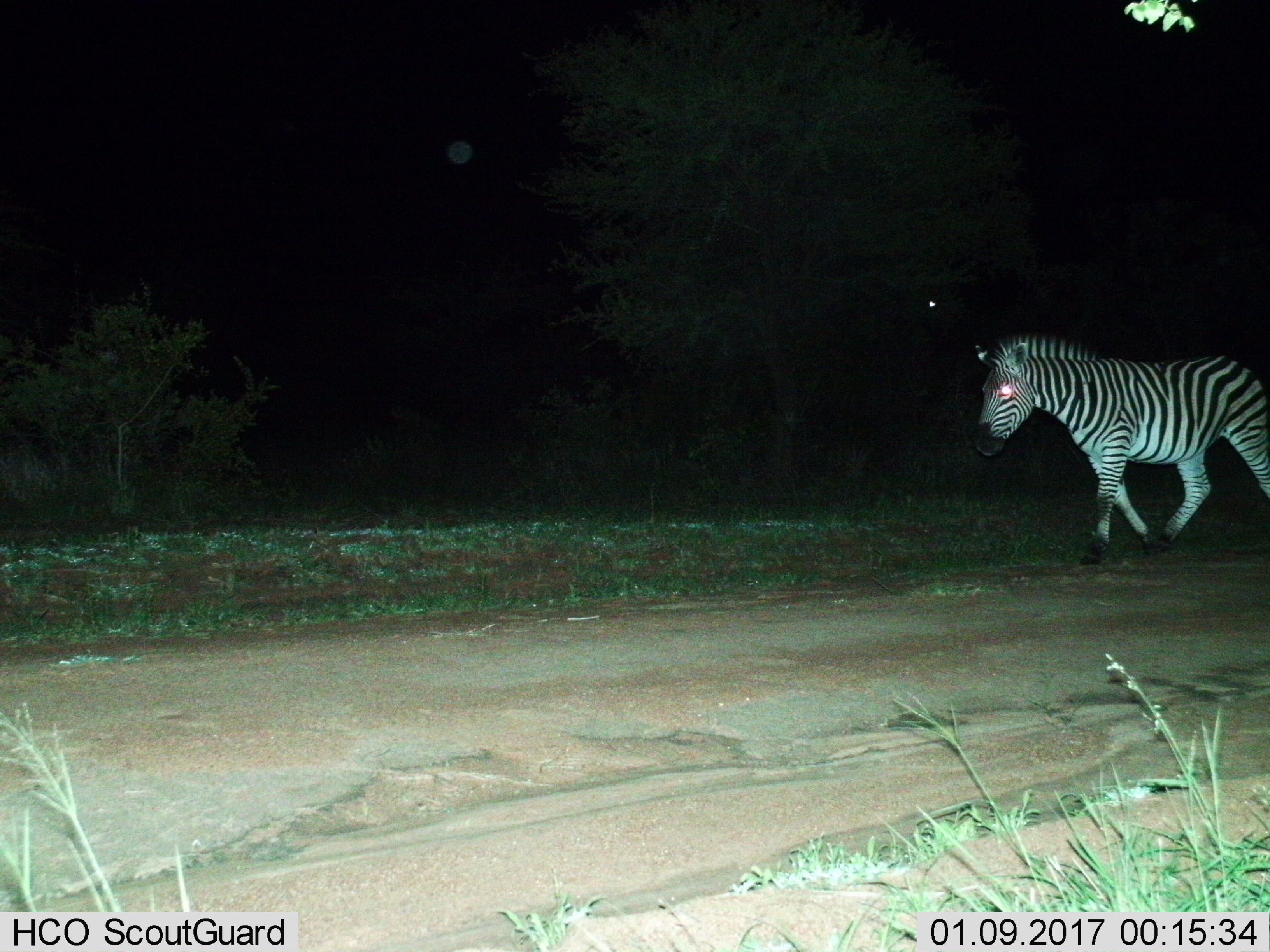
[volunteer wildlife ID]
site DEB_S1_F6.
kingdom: Animalia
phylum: Chordata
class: Mammalia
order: Perissodactyla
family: Equidae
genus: Equus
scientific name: Equus quagga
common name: plains zebra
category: zebraplains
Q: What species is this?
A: Zebraplains (plains zebra) (Equus quagga).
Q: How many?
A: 1.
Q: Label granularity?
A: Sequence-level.